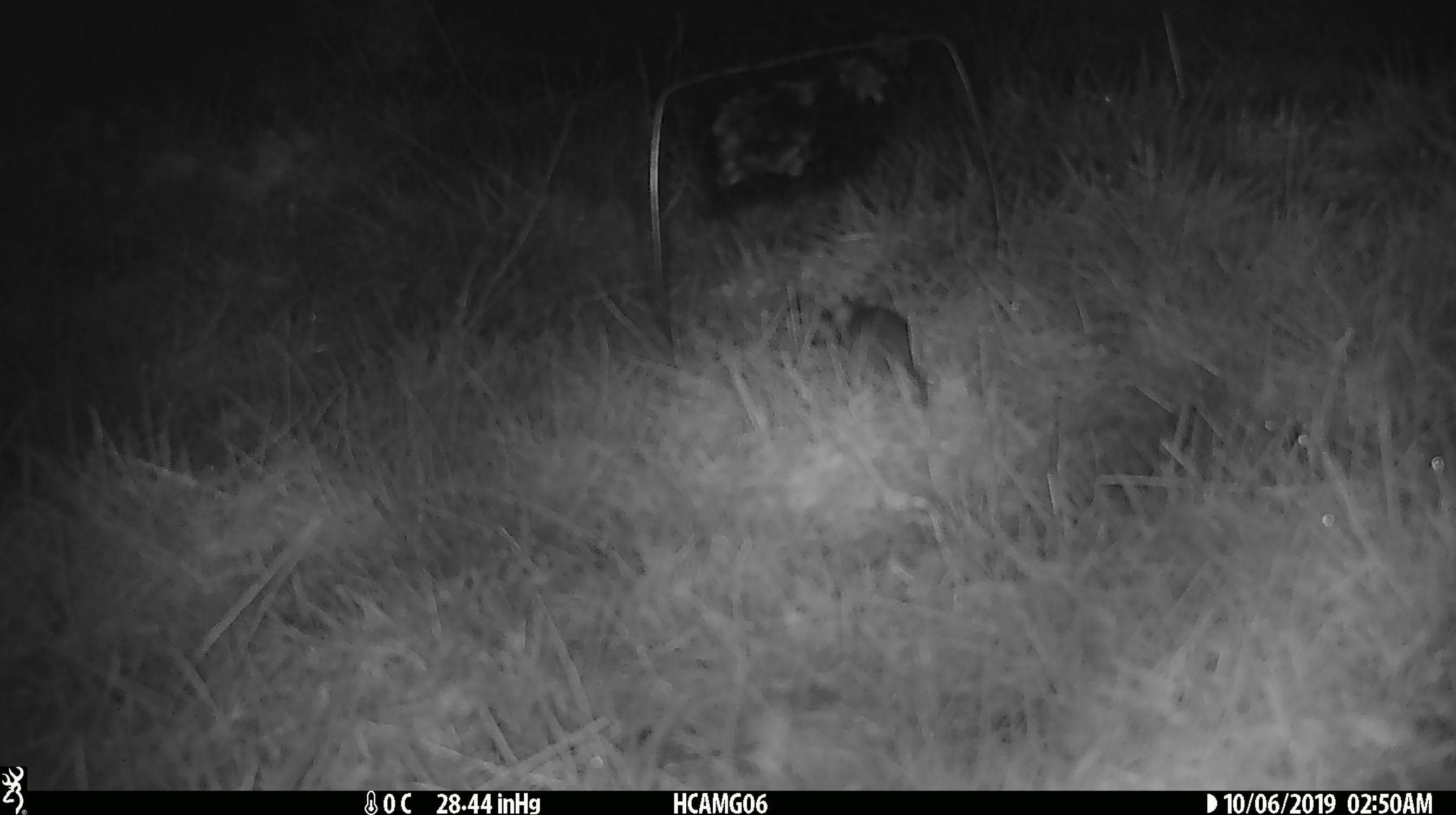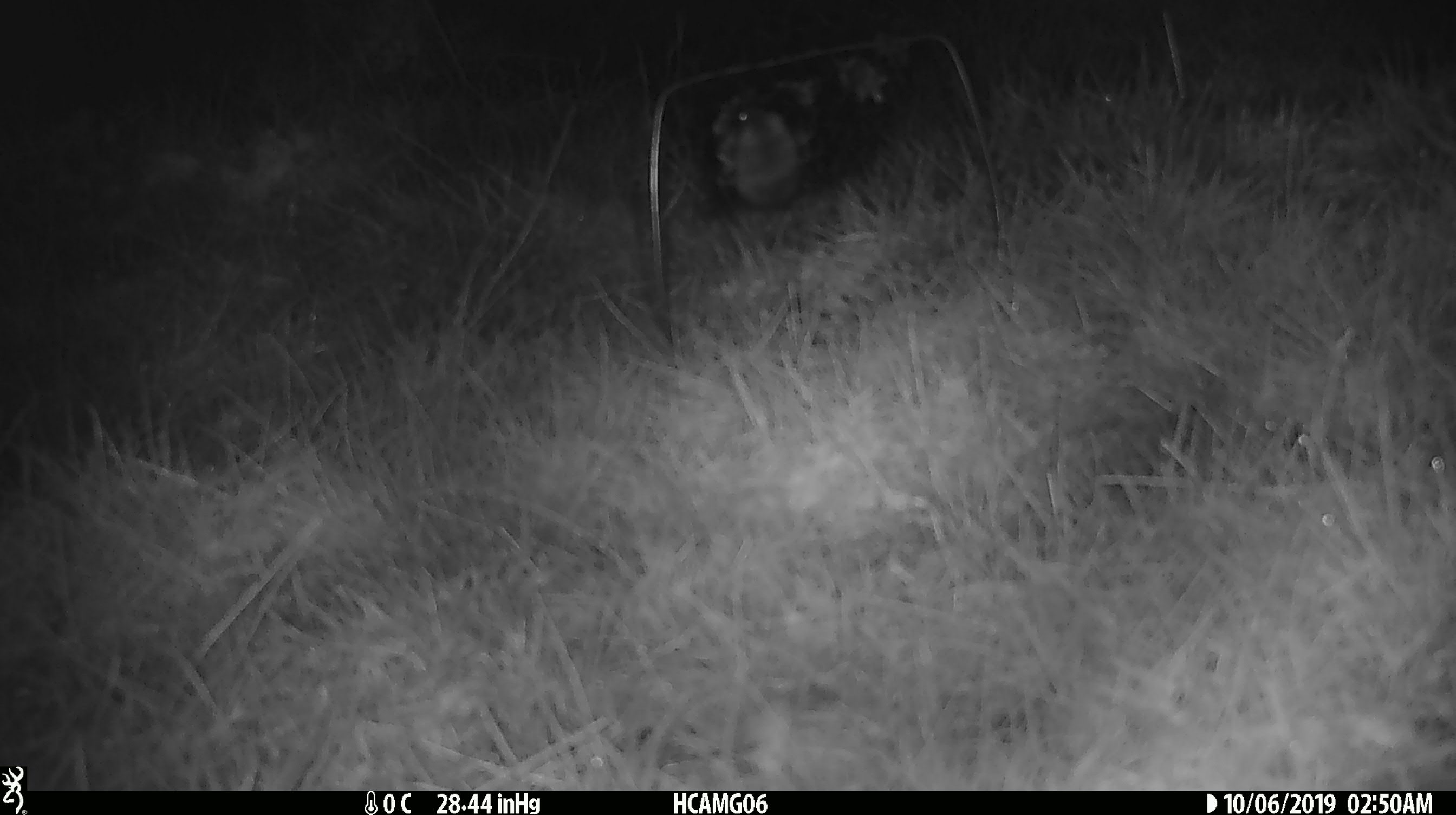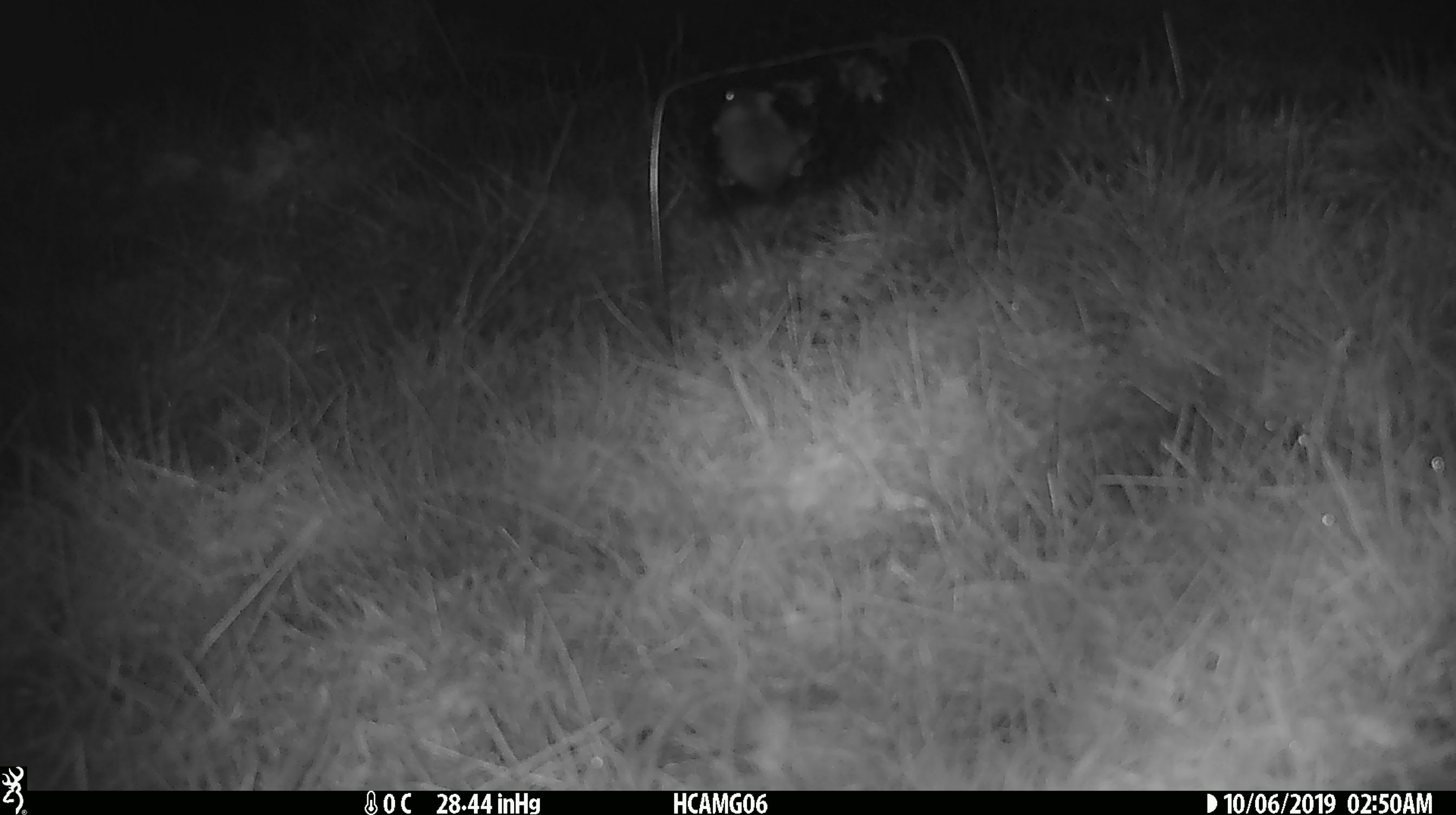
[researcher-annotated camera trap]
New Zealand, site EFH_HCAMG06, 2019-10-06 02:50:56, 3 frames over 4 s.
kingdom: Animalia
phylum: Chordata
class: Mammalia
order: Rodentia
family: Muridae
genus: Mus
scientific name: Mus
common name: mouse